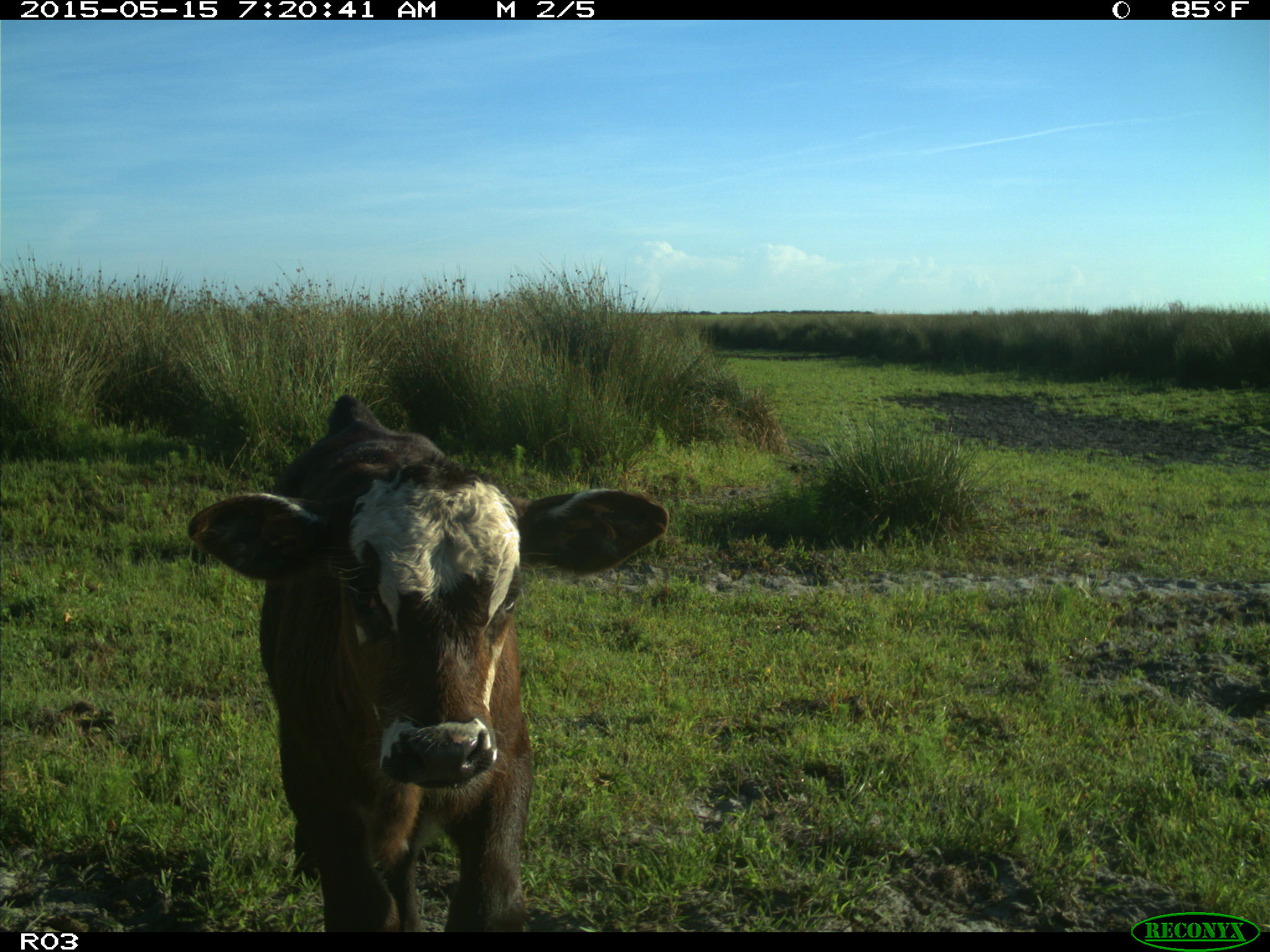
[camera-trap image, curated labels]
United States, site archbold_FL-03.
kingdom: Animalia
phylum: Chordata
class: Mammalia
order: Artiodactyla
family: Bovidae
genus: Bos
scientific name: Bos taurus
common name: domestic cow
Bos taurus (domestic cow).